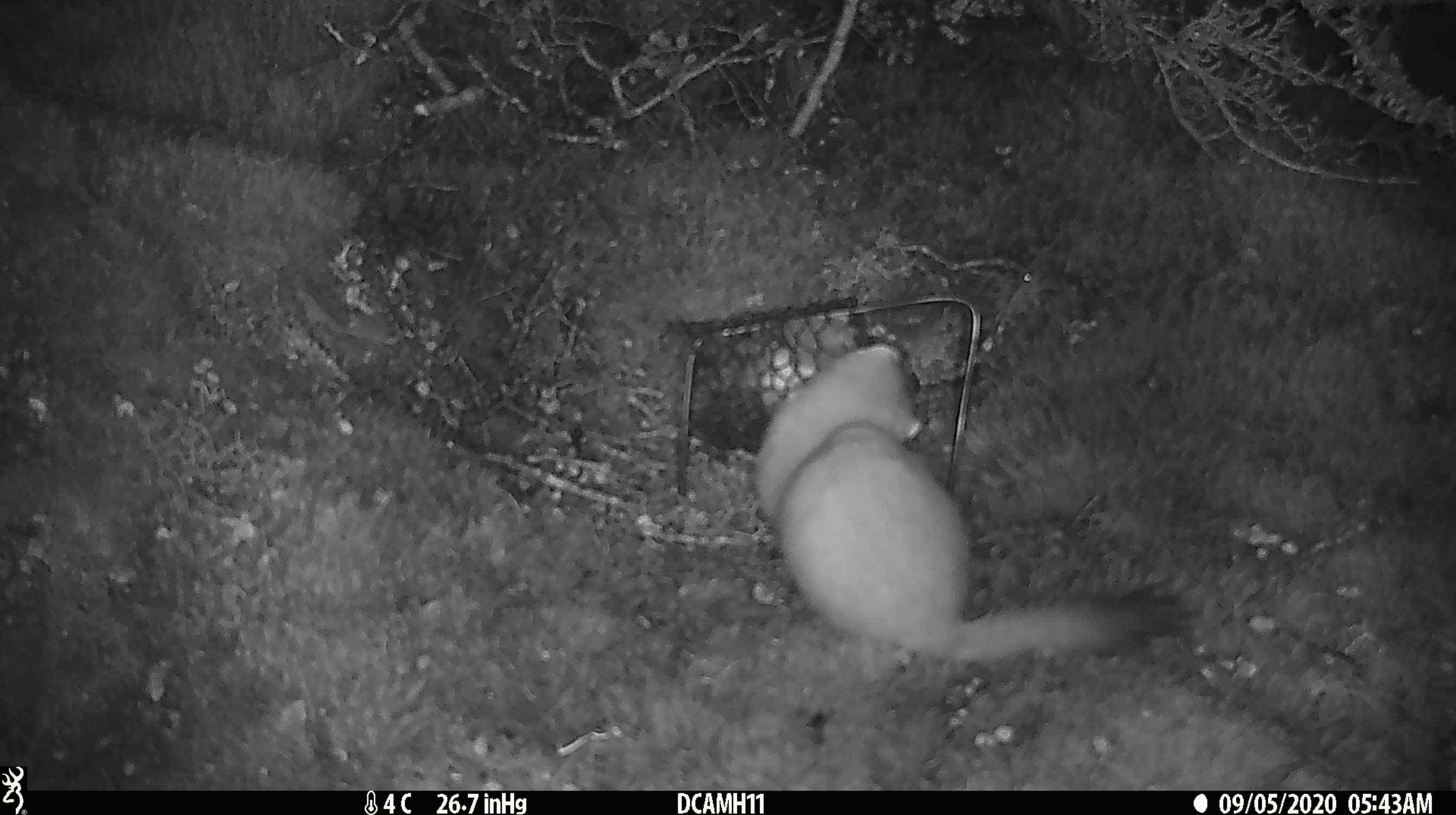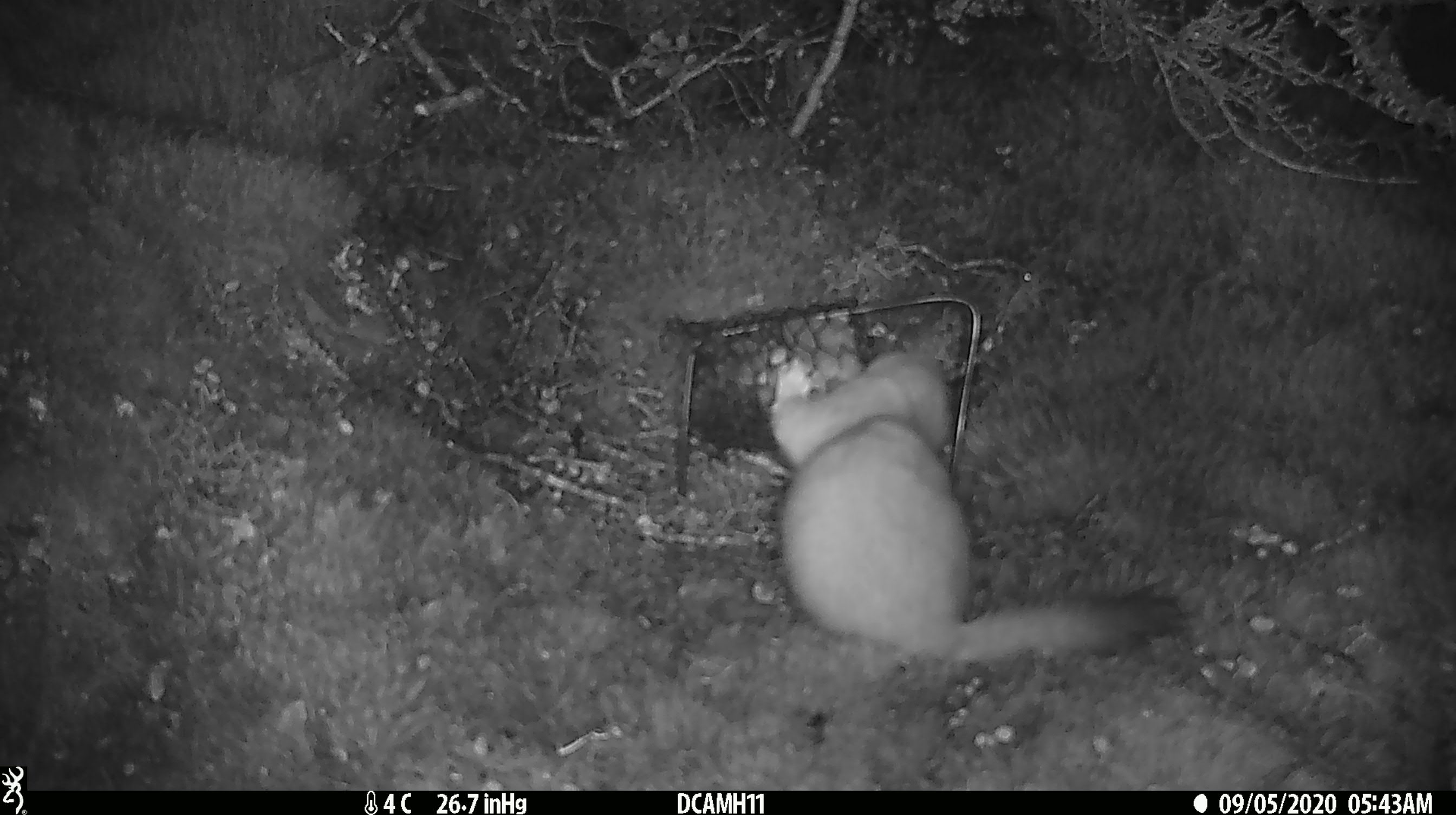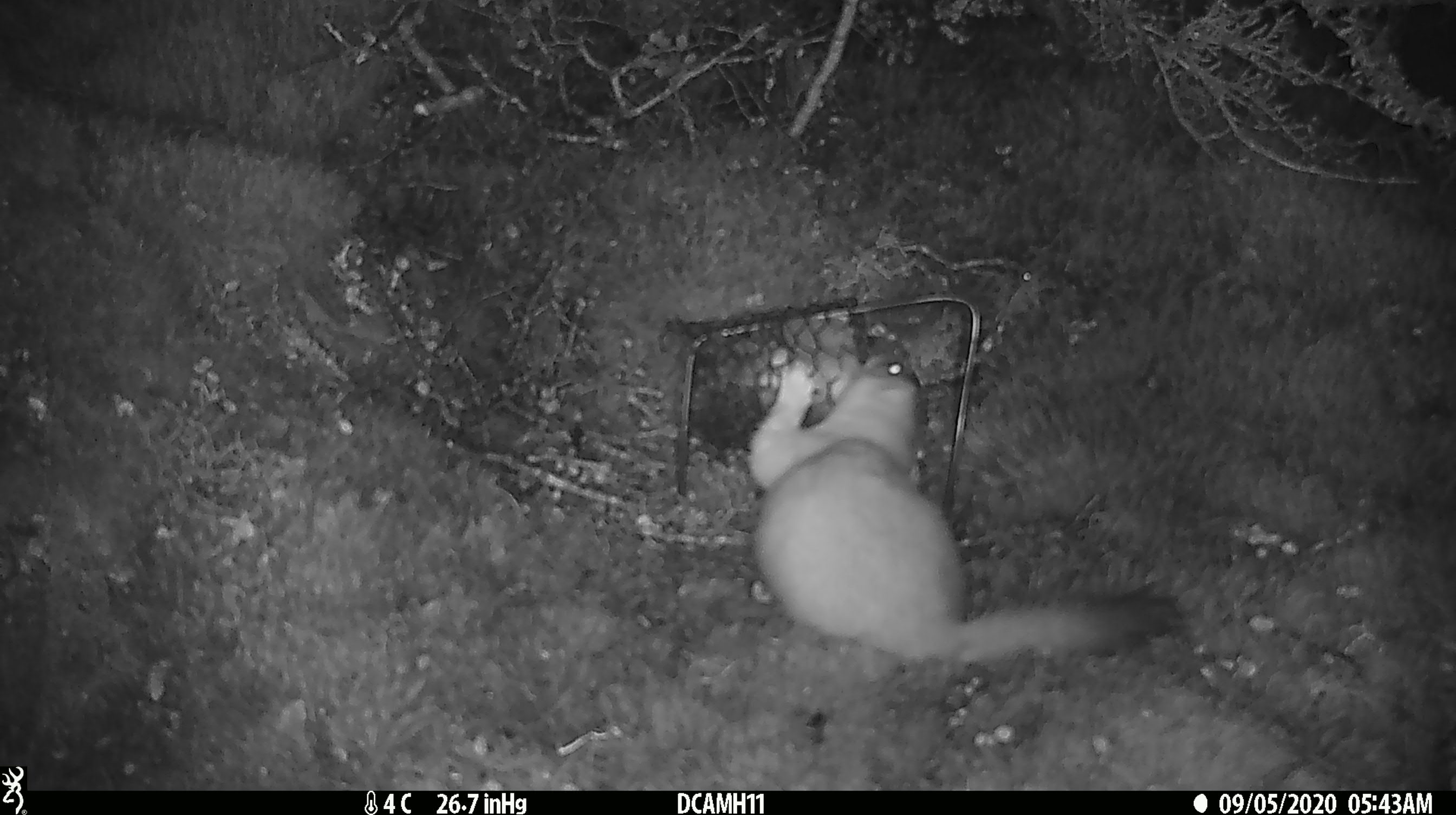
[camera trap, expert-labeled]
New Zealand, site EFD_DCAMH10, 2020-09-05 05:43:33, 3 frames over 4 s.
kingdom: Animalia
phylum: Chordata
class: Mammalia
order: Carnivora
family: Mustelidae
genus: Mustela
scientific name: Mustela erminea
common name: stoat